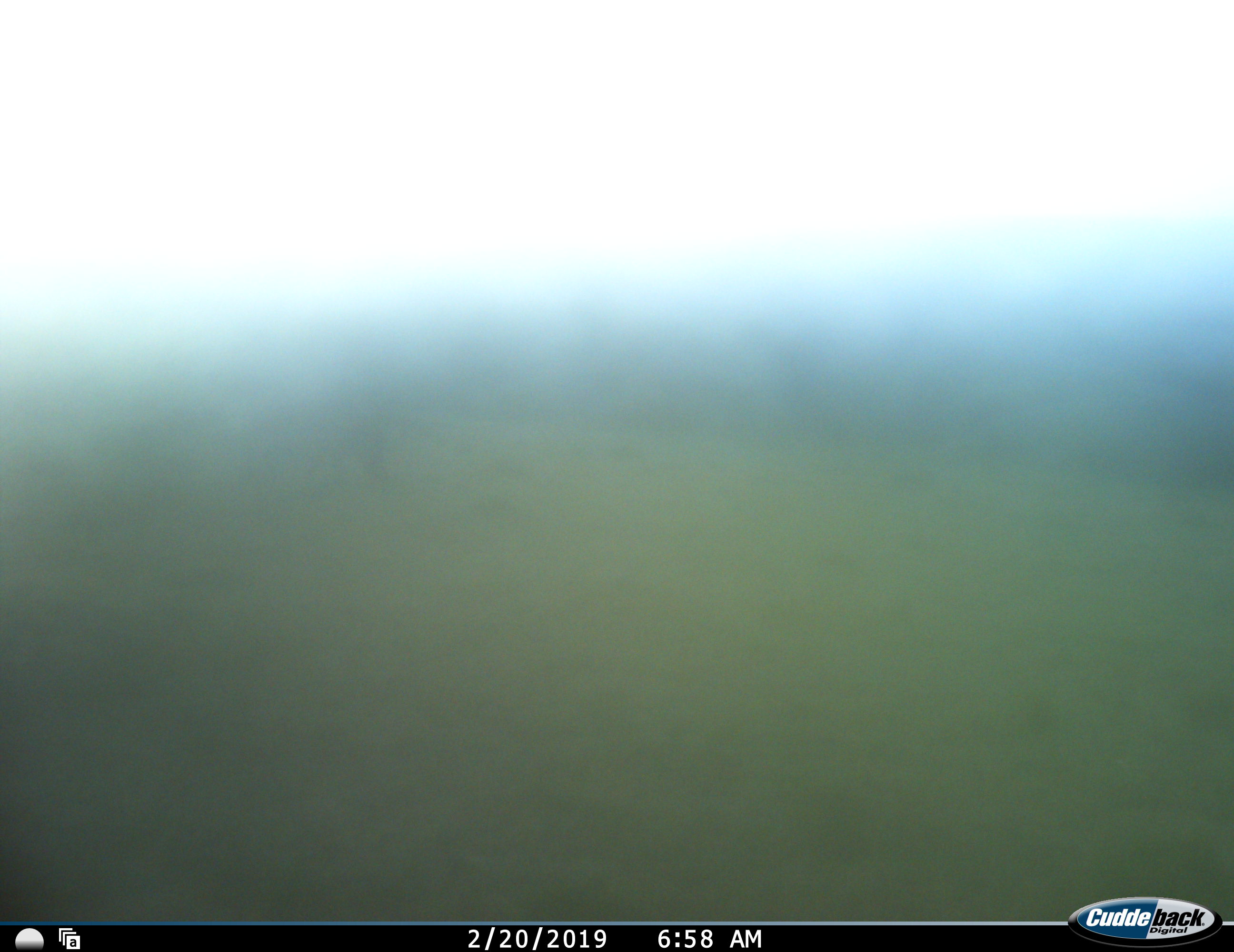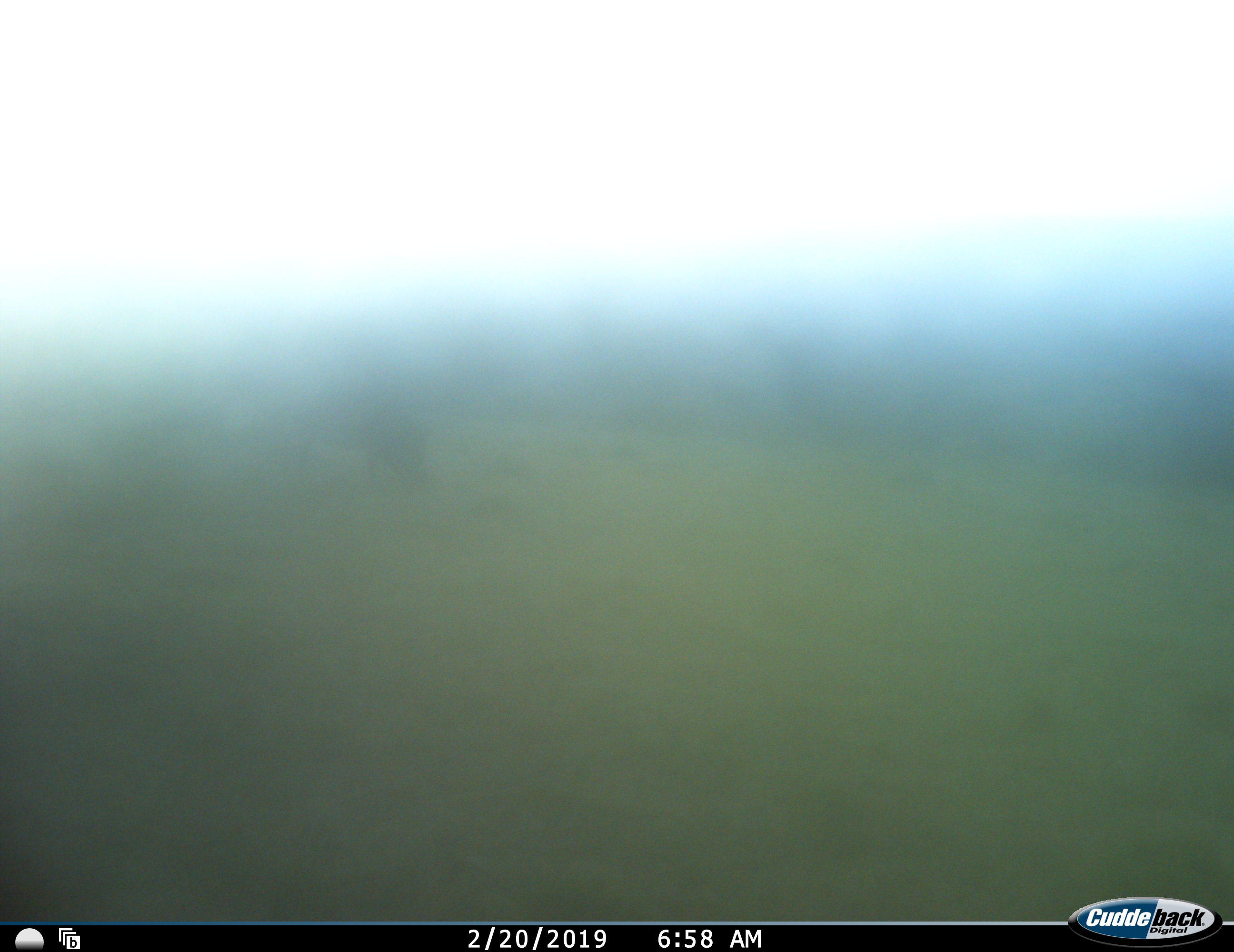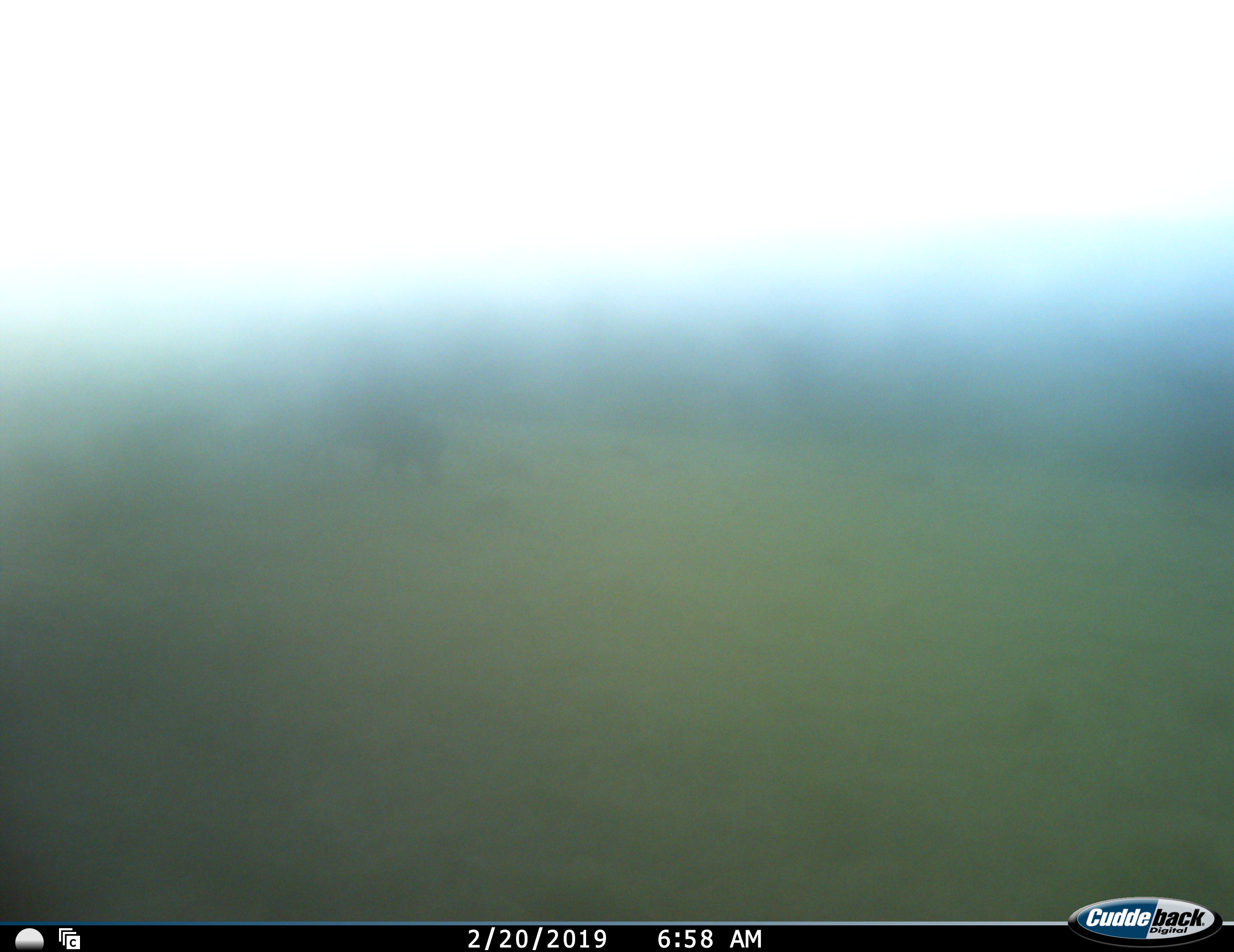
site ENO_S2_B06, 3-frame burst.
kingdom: Animalia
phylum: Chordata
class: Mammalia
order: Artiodactyla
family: Suidae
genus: Phacochoerus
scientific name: Phacochoerus africanus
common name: warthog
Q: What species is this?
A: Warthog (Phacochoerus africanus).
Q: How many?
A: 1.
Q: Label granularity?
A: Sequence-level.